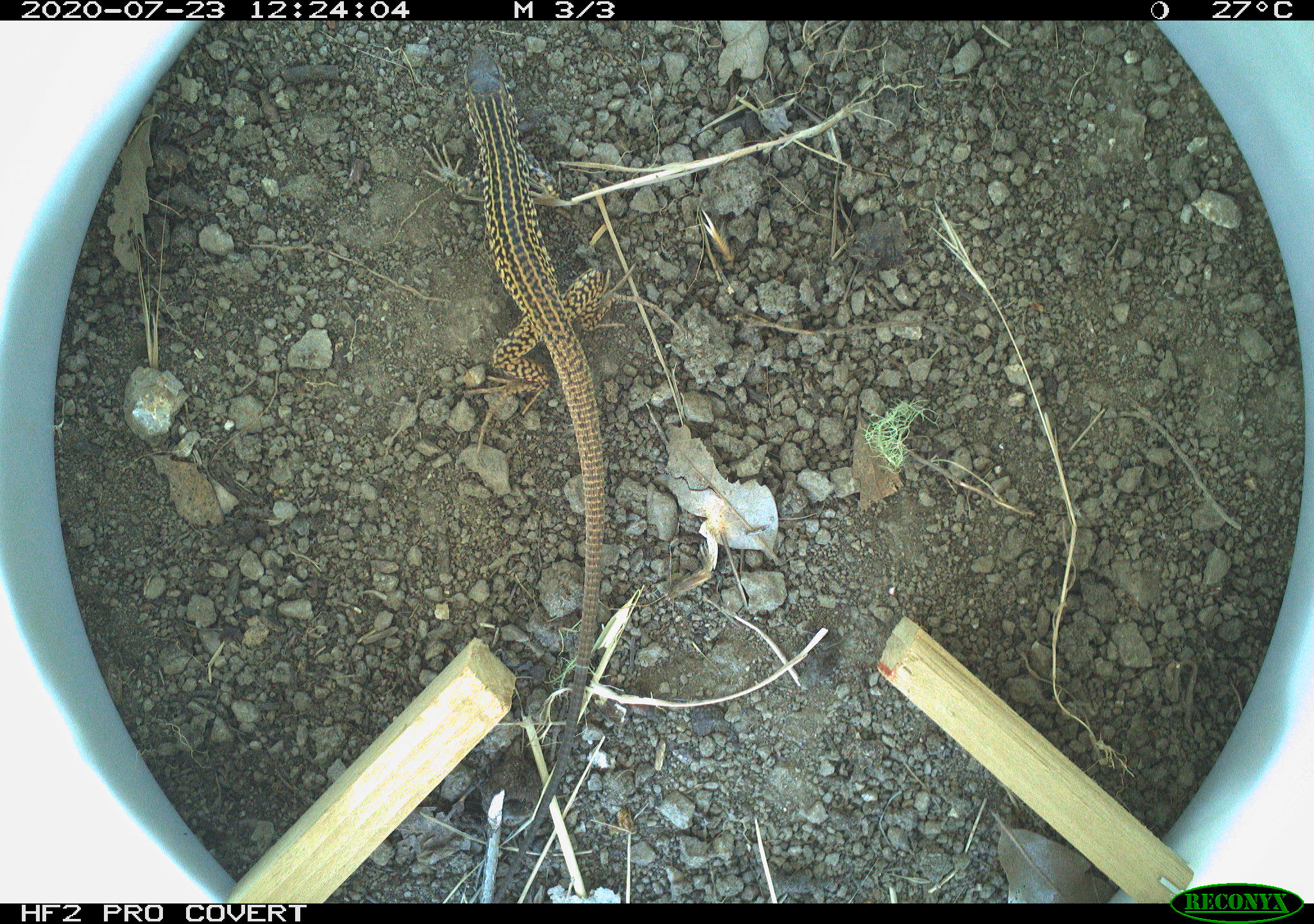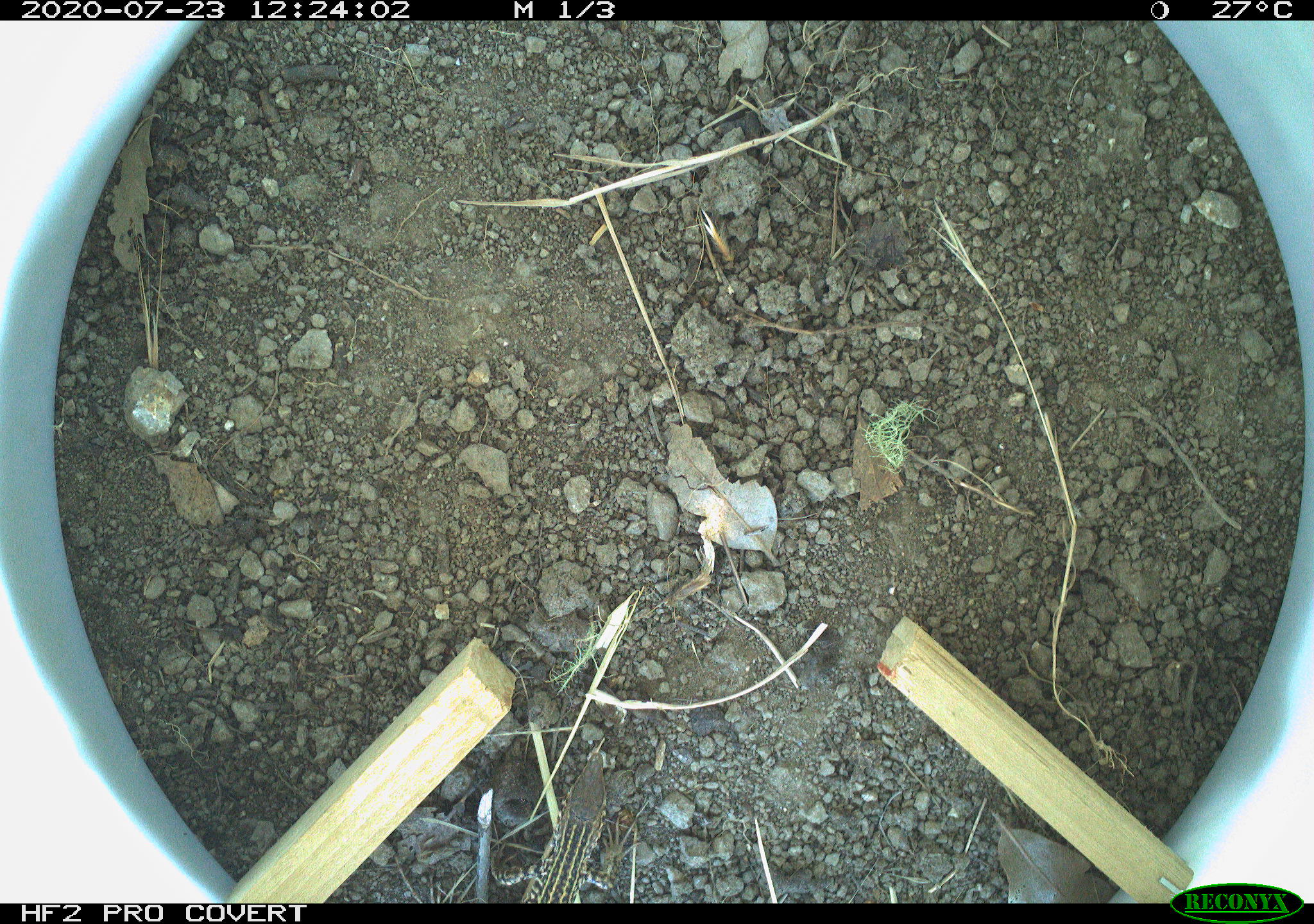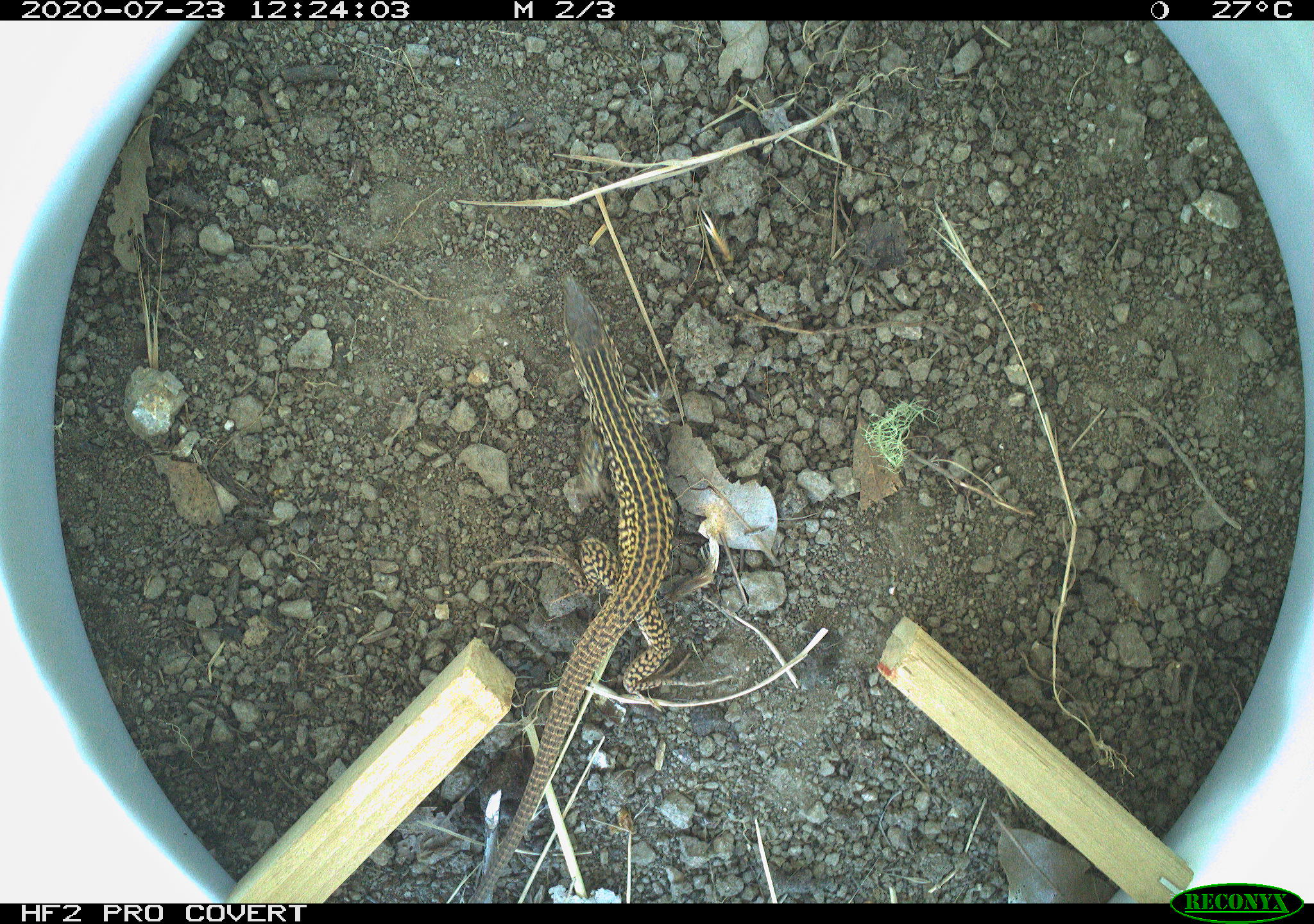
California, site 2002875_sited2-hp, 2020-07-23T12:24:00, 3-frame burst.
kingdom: Animalia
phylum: Chordata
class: Reptilia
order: Squamata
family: Teiidae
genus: Aspidoscelis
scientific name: Aspidoscelis tigris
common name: western whiptail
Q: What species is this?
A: Western whiptail (Aspidoscelis tigris).